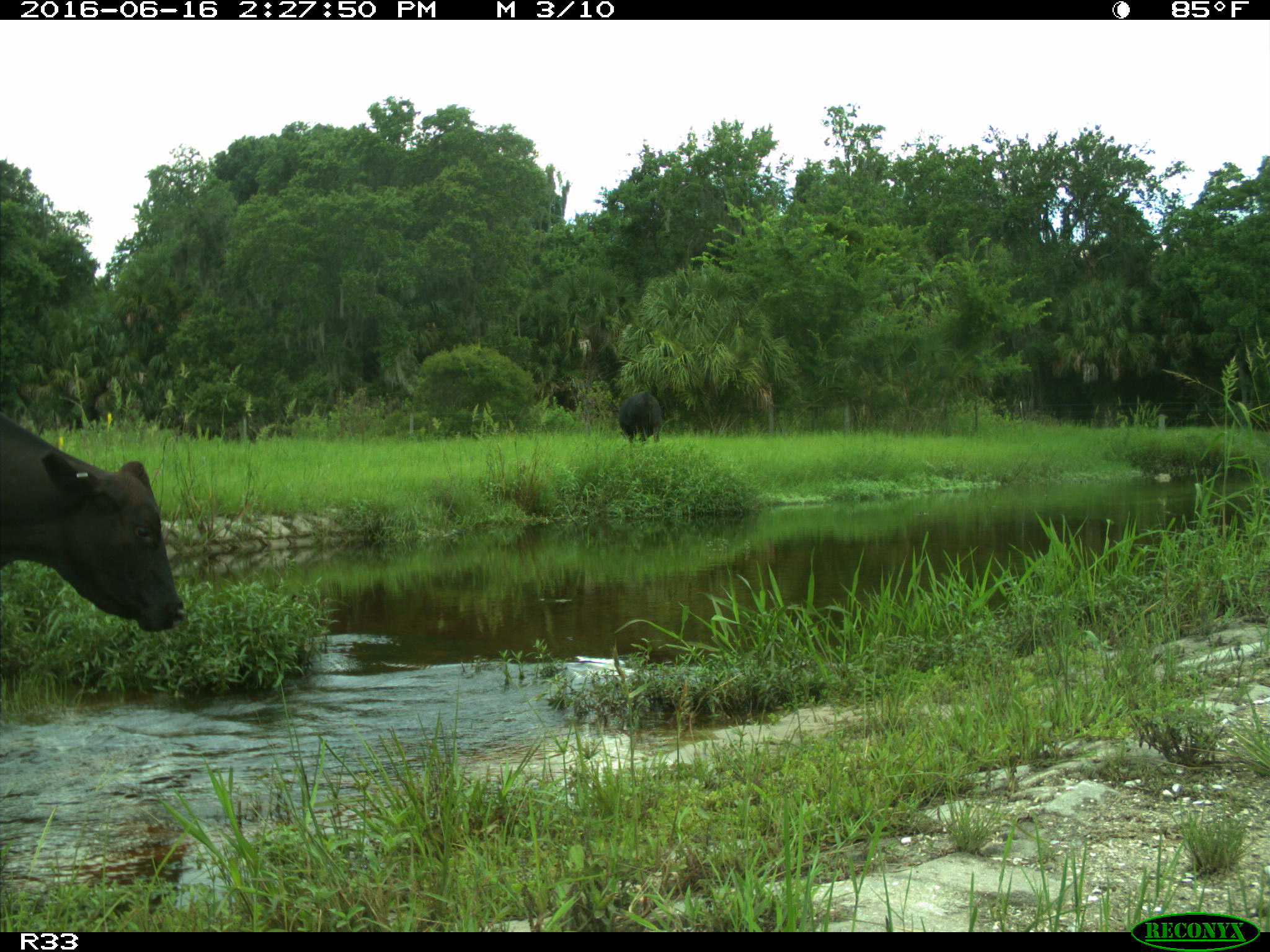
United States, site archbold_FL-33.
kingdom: Animalia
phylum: Chordata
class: Mammalia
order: Artiodactyla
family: Bovidae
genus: Bos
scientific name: Bos taurus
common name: domestic cow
Bos taurus (domestic cow).